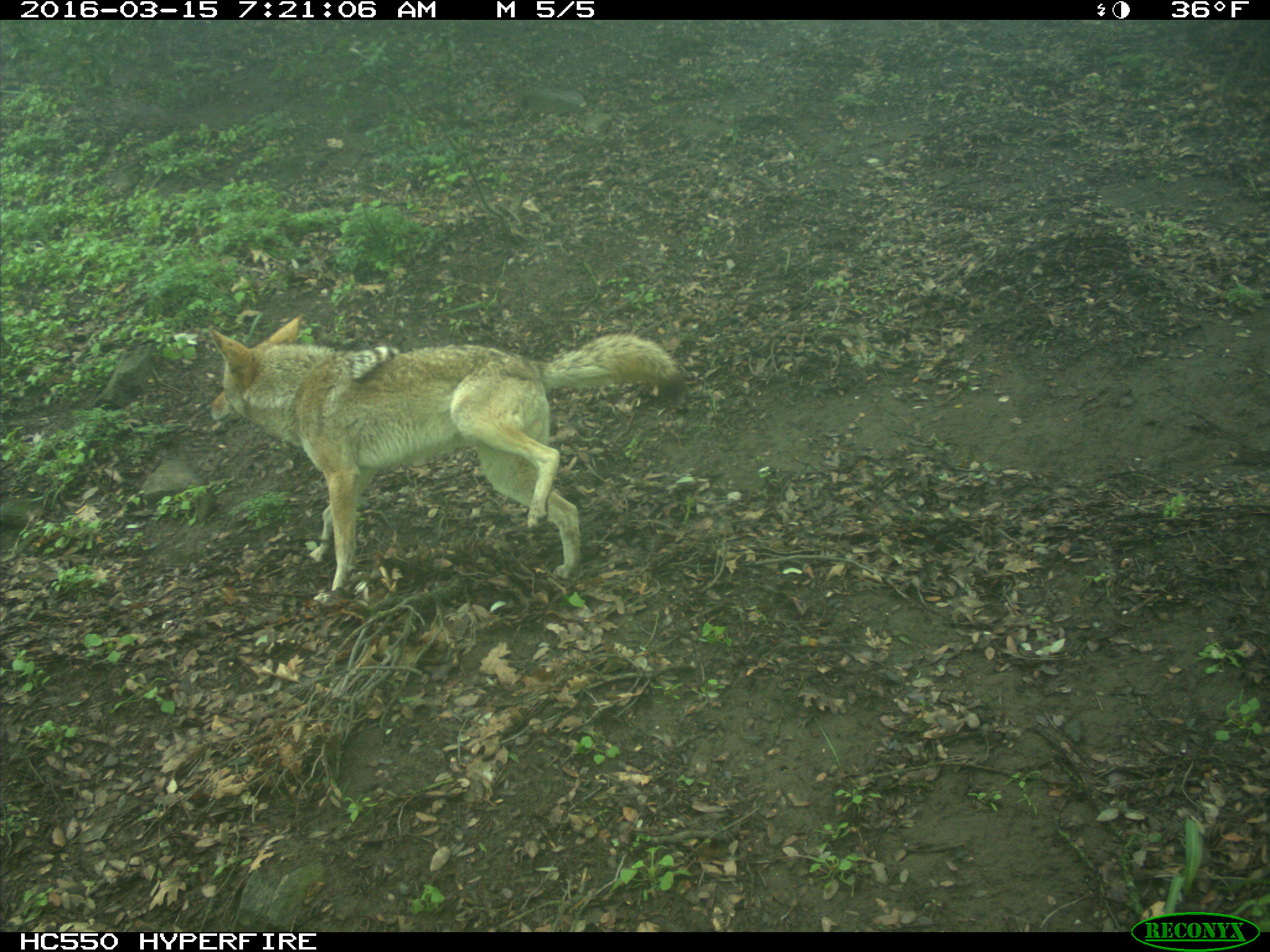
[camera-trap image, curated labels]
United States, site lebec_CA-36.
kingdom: Animalia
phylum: Chordata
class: Mammalia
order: Carnivora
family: Canidae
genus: Canis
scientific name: Canis latrans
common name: coyote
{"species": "Canis latrans (coyote)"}